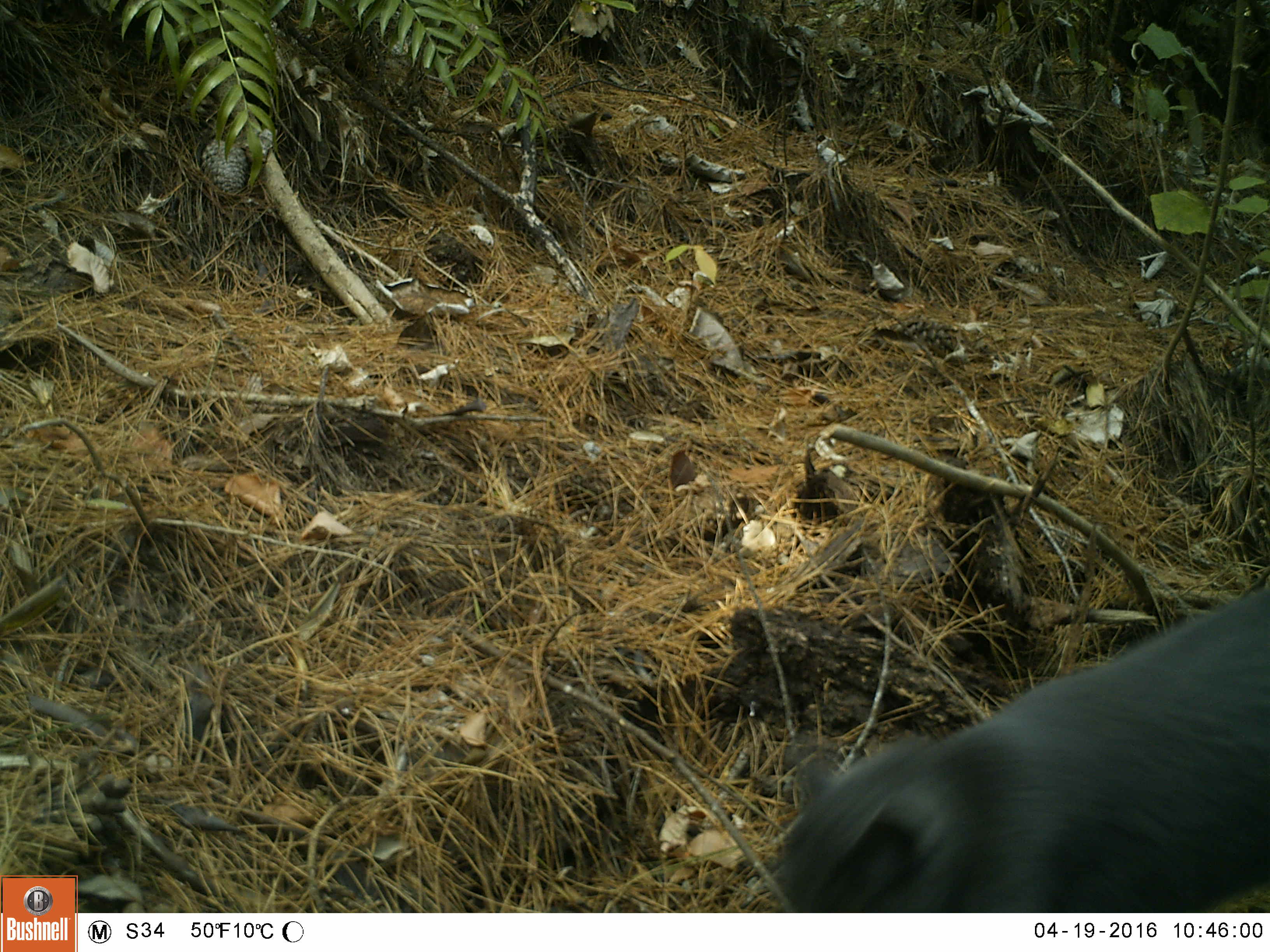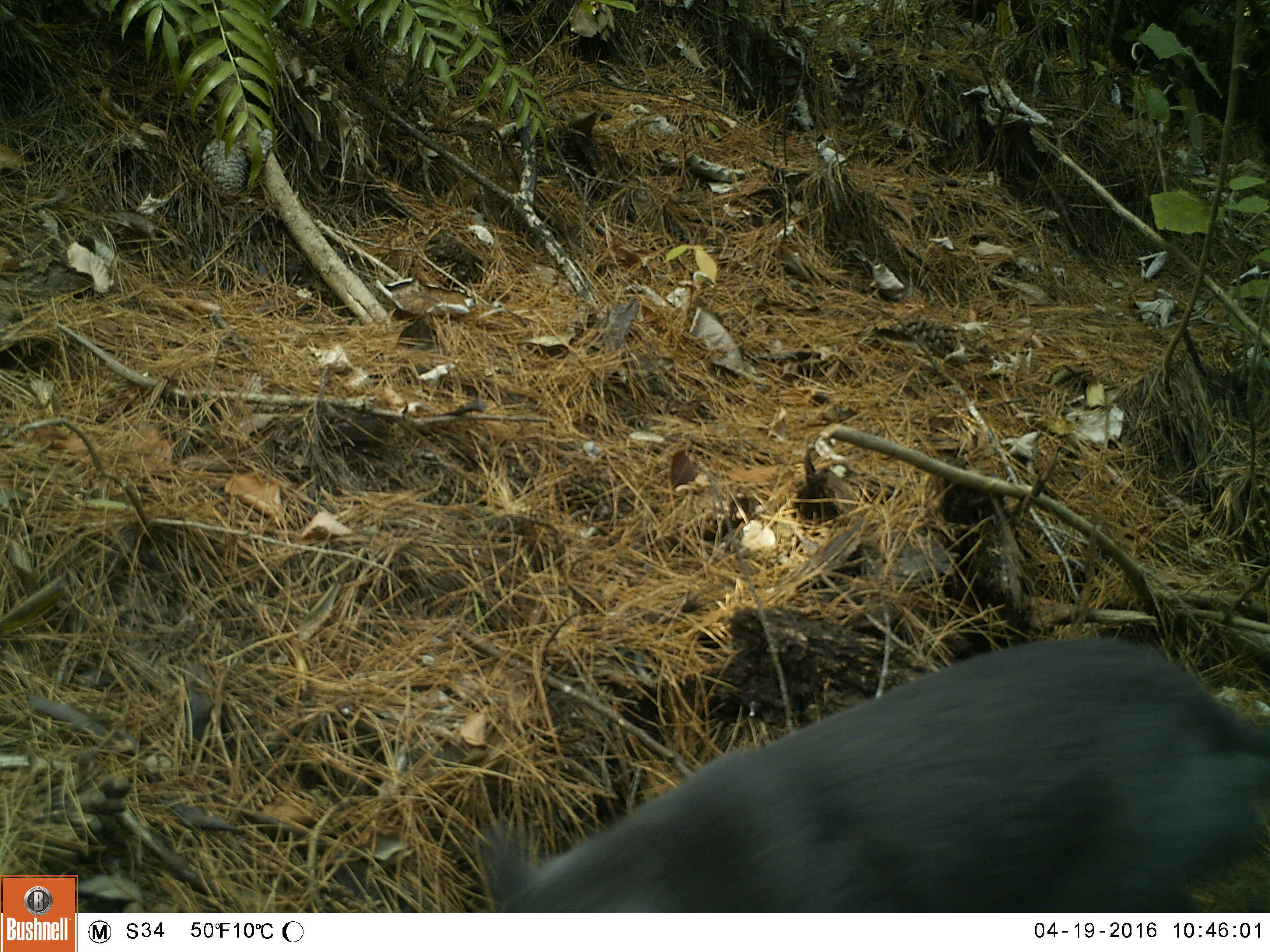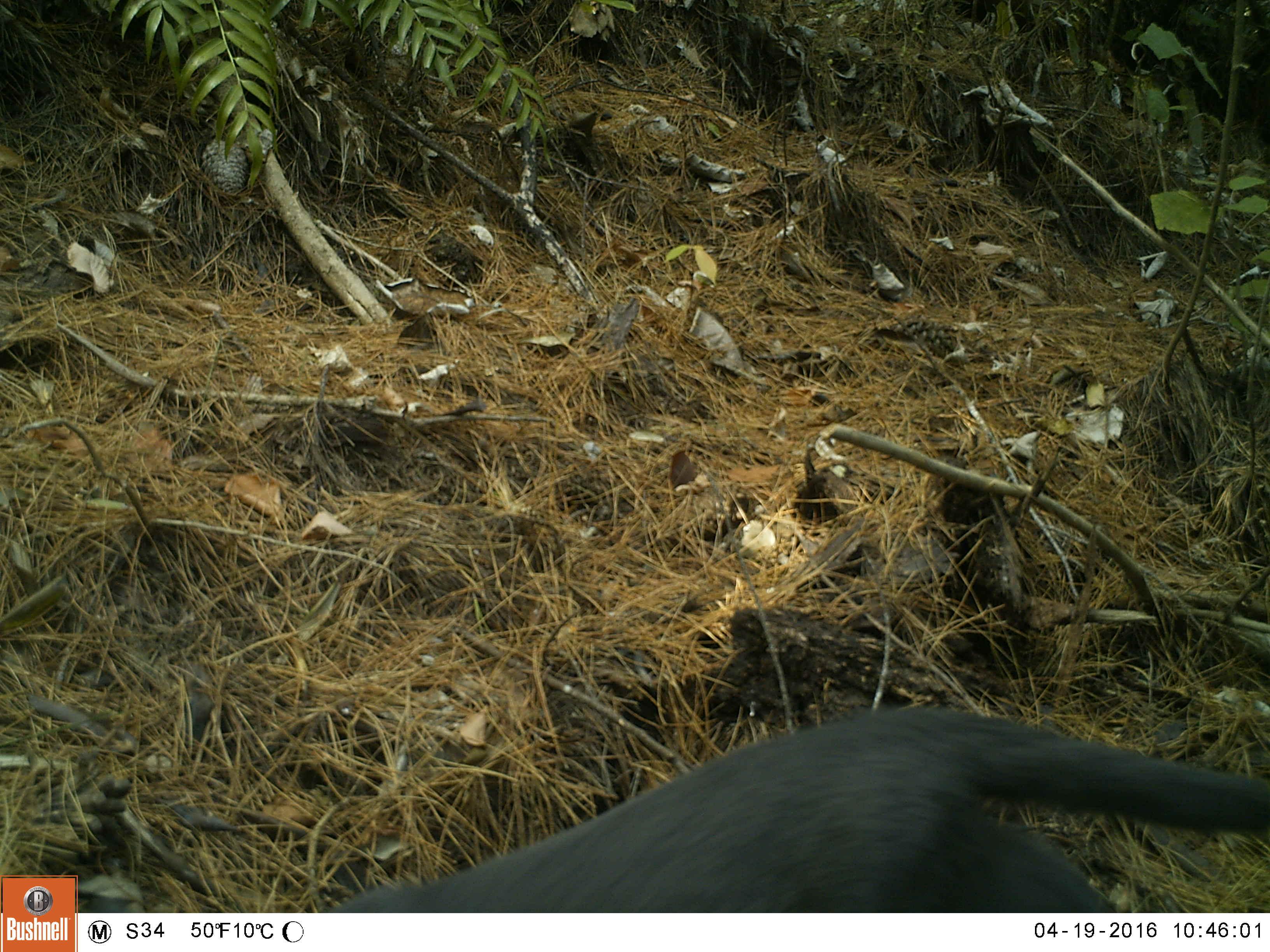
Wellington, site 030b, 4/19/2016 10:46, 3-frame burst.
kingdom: Animalia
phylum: Chordata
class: Mammalia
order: Carnivora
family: Felidae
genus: Felis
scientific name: Felis catus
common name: cat